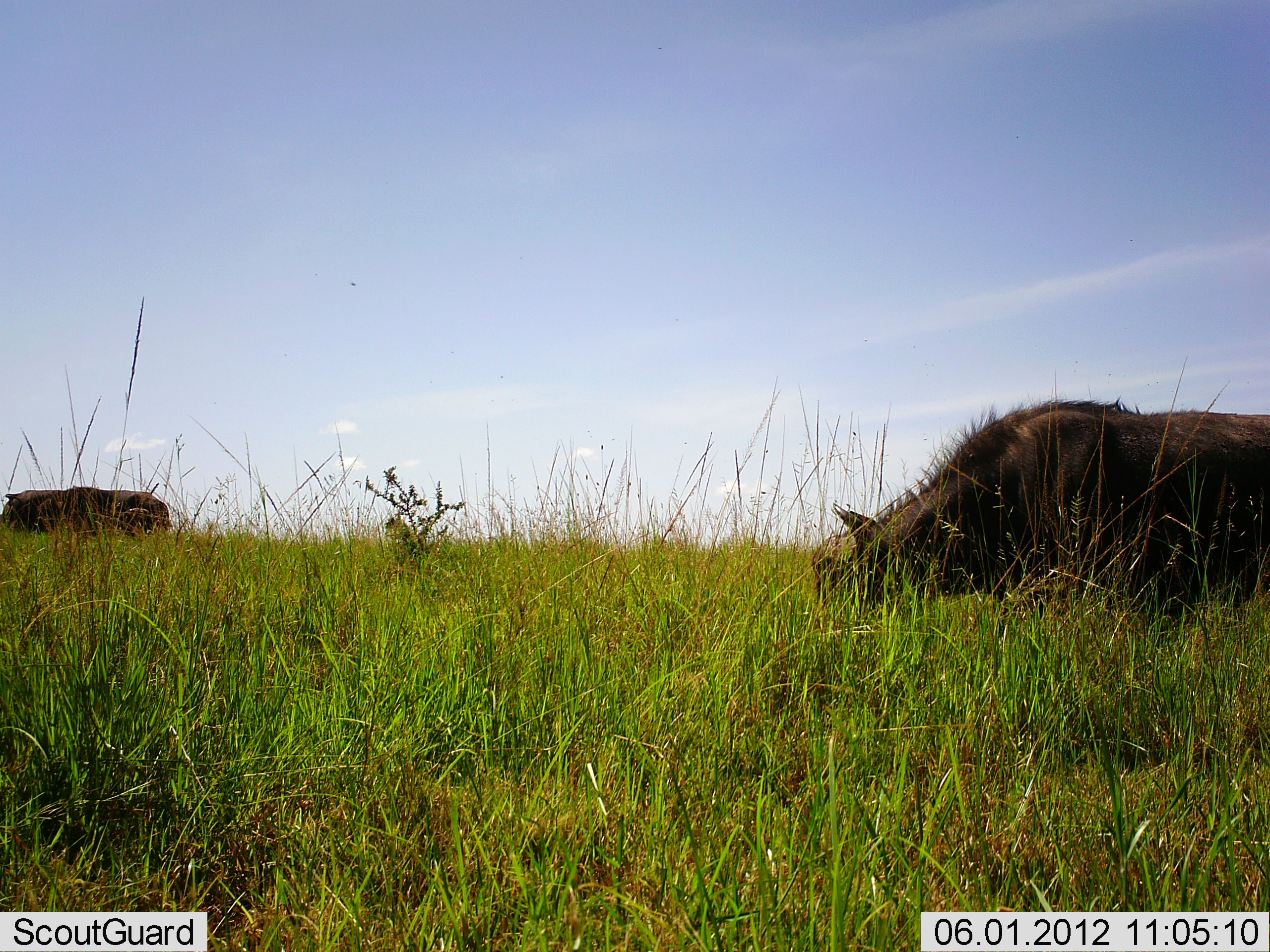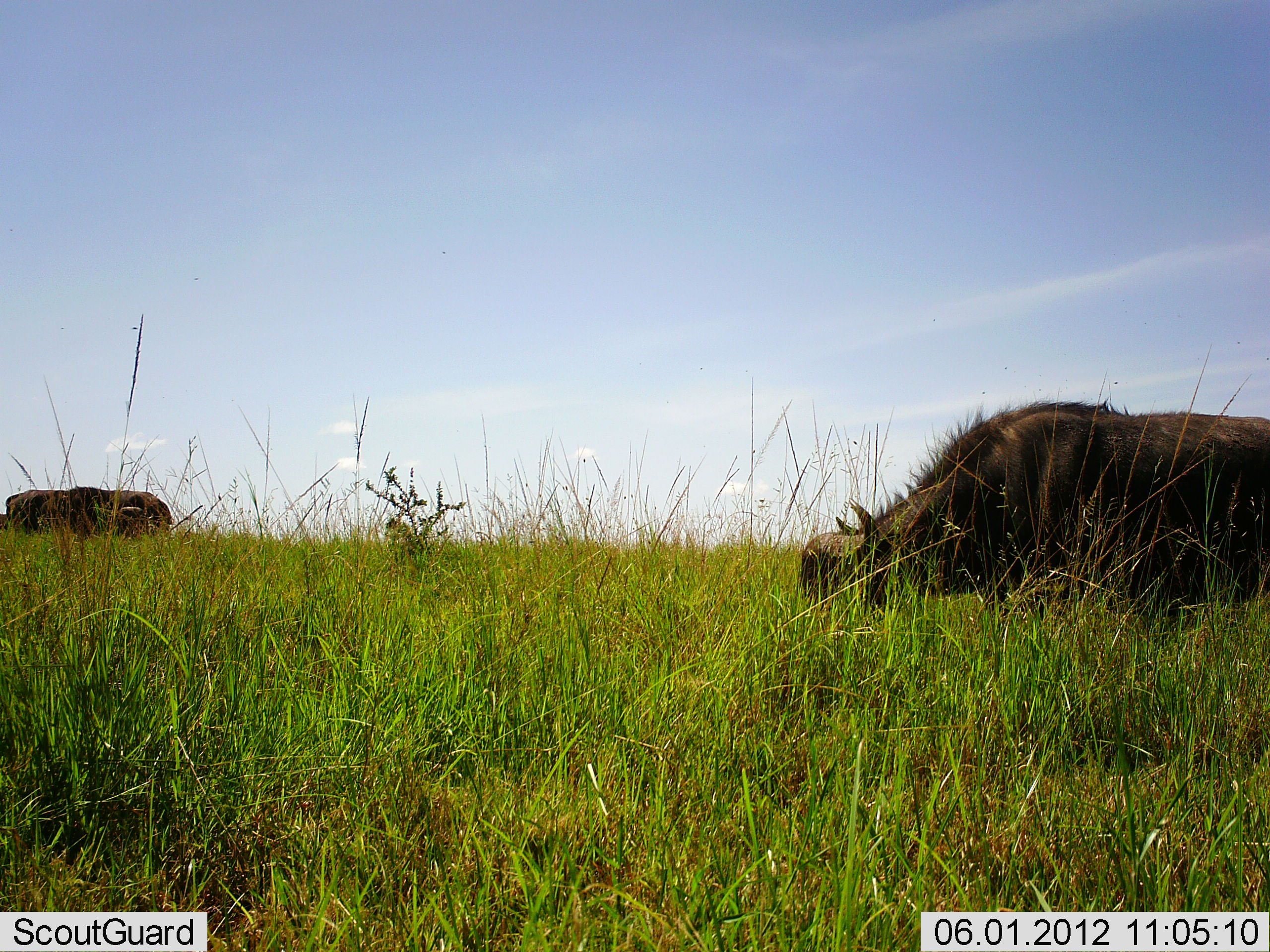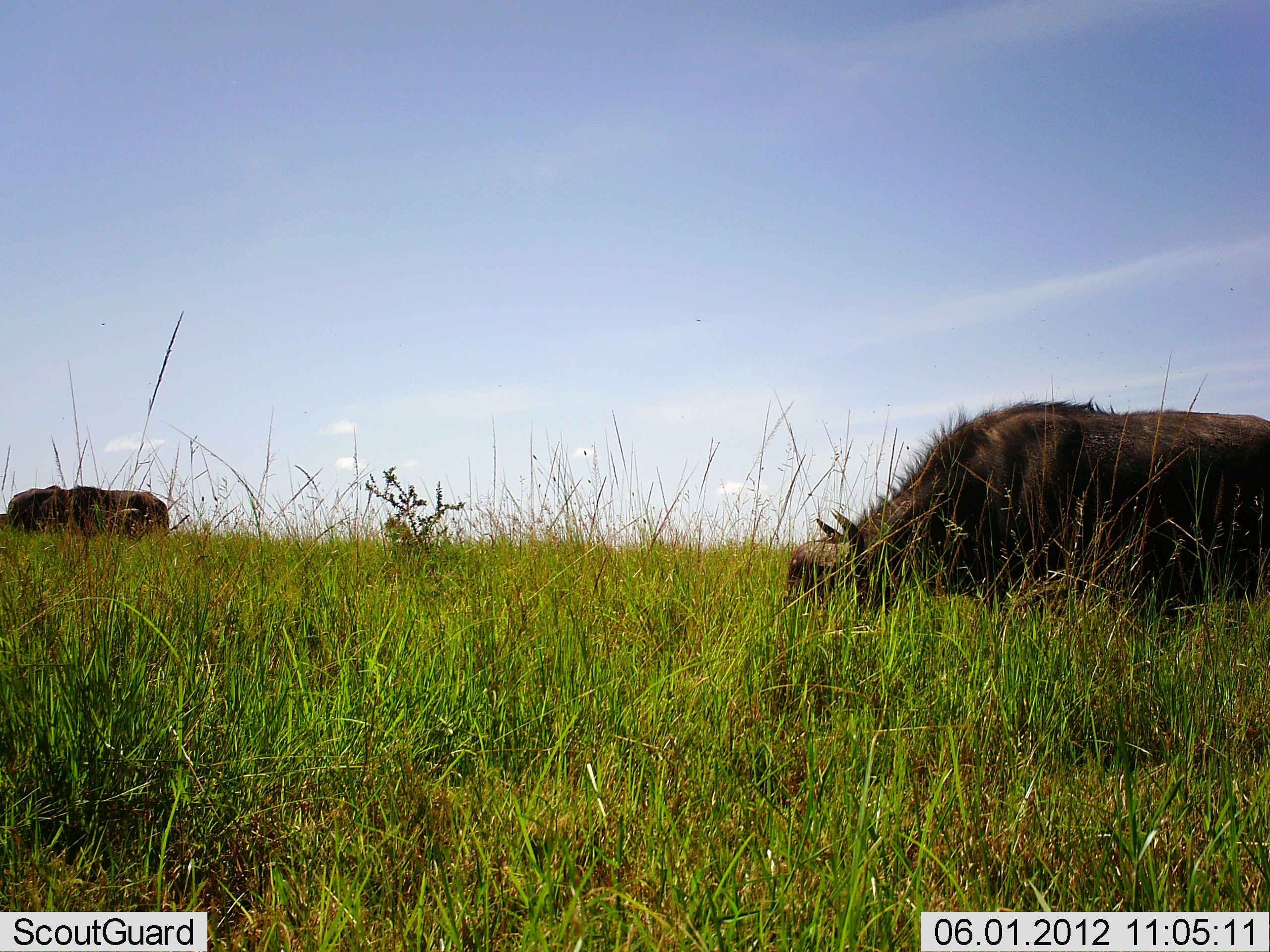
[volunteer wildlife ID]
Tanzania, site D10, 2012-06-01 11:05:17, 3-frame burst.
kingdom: Animalia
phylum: Chordata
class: Mammalia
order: Artiodactyla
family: Bovidae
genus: Syncerus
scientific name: Syncerus caffer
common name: cape buffalo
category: buffalo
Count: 2.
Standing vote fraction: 20%.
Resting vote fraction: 0%.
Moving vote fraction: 10%.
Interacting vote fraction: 0%.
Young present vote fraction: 0%.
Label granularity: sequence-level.